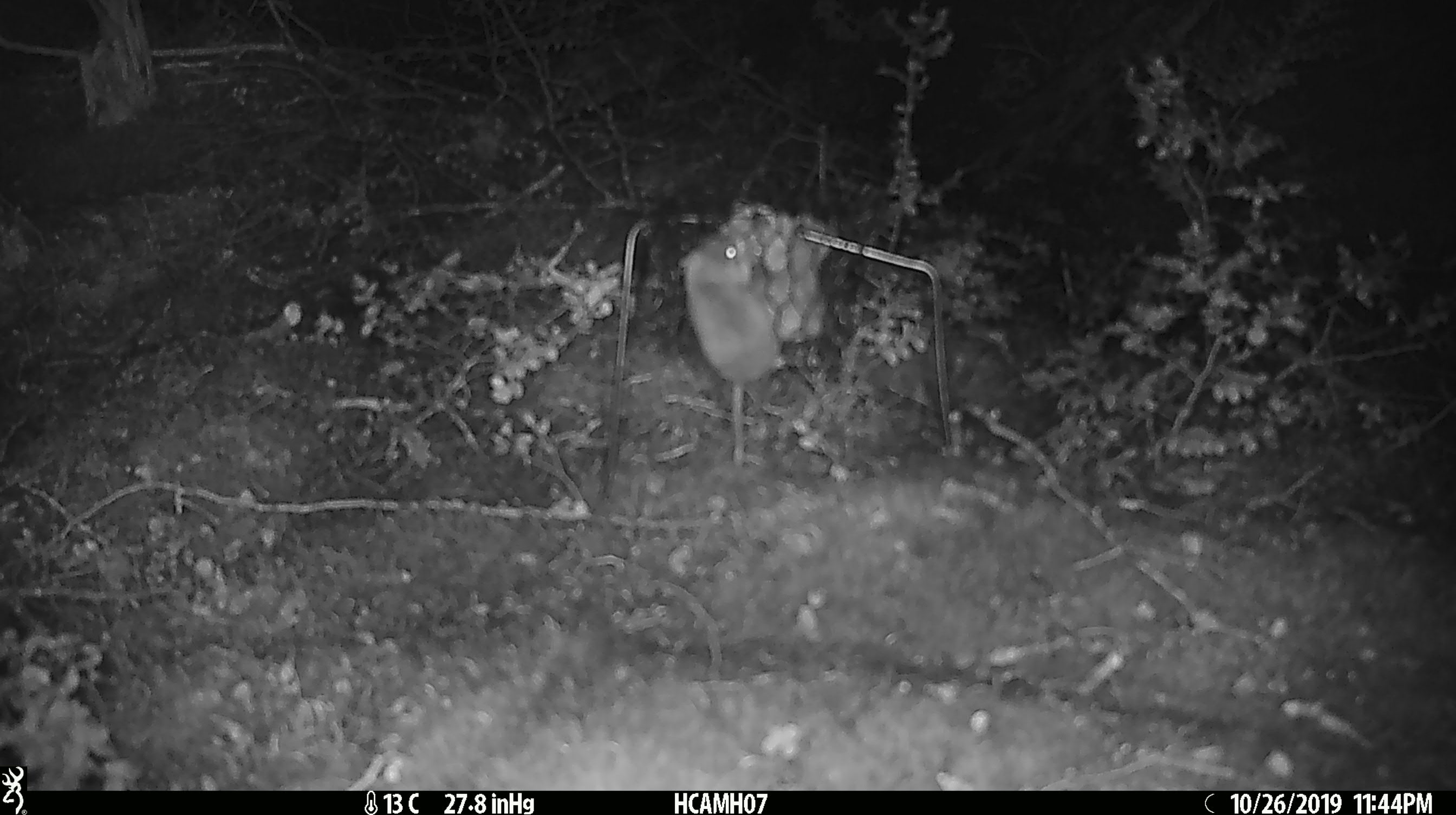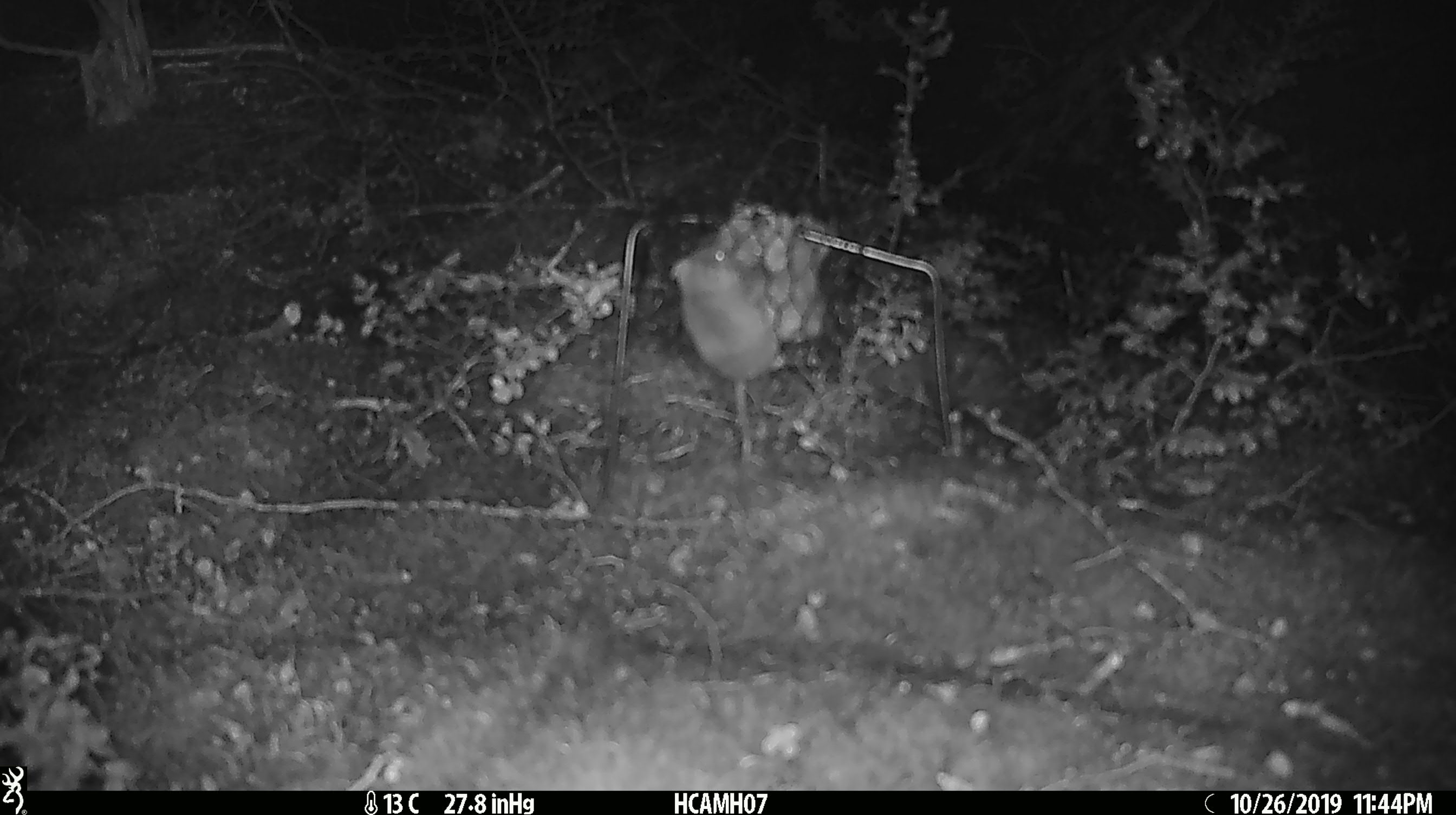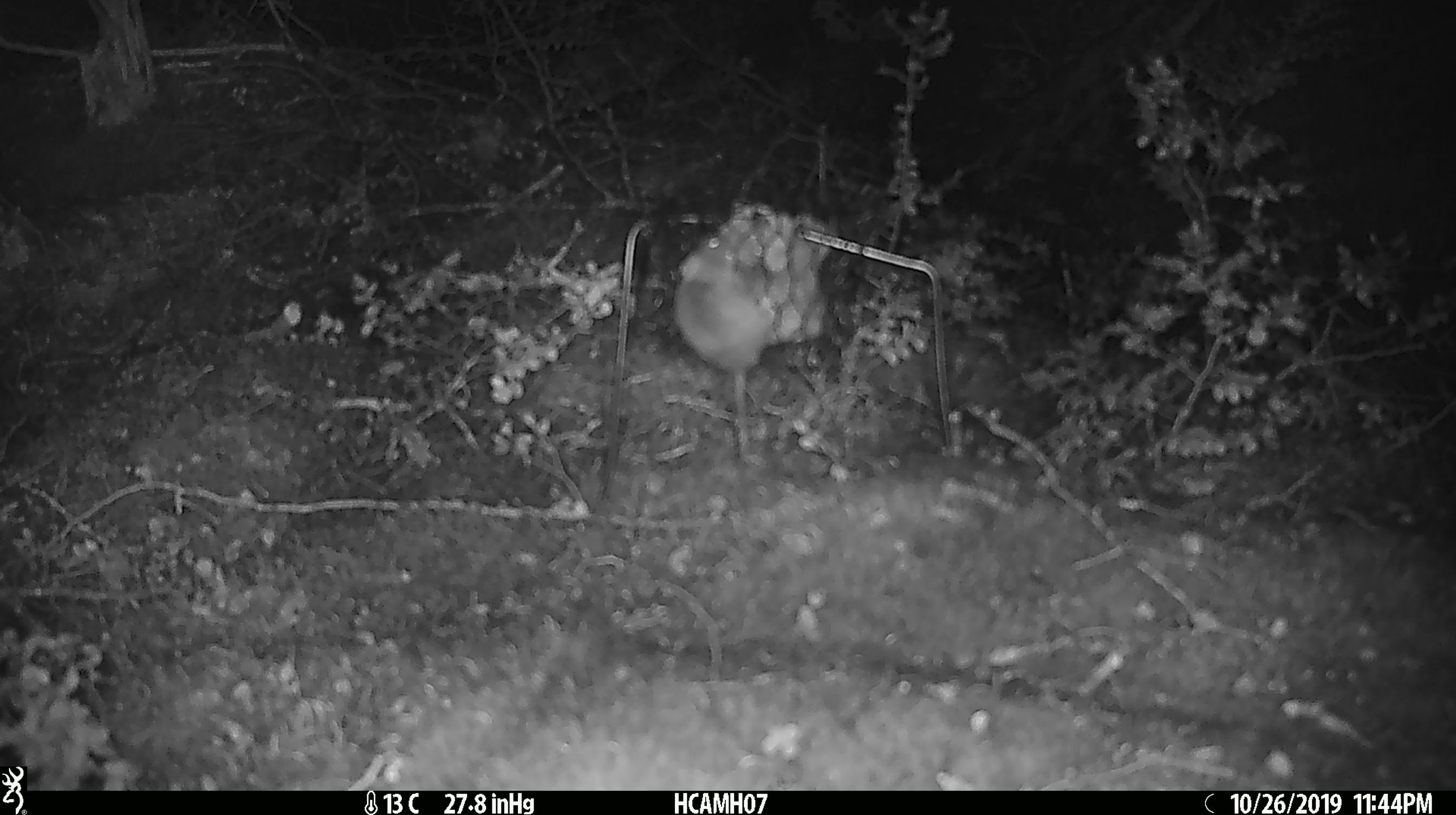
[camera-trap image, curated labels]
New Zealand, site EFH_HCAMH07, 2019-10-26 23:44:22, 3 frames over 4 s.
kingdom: Animalia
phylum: Chordata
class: Mammalia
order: Rodentia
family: Muridae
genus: Mus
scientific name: Mus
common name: mouse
Mouse (Mus).